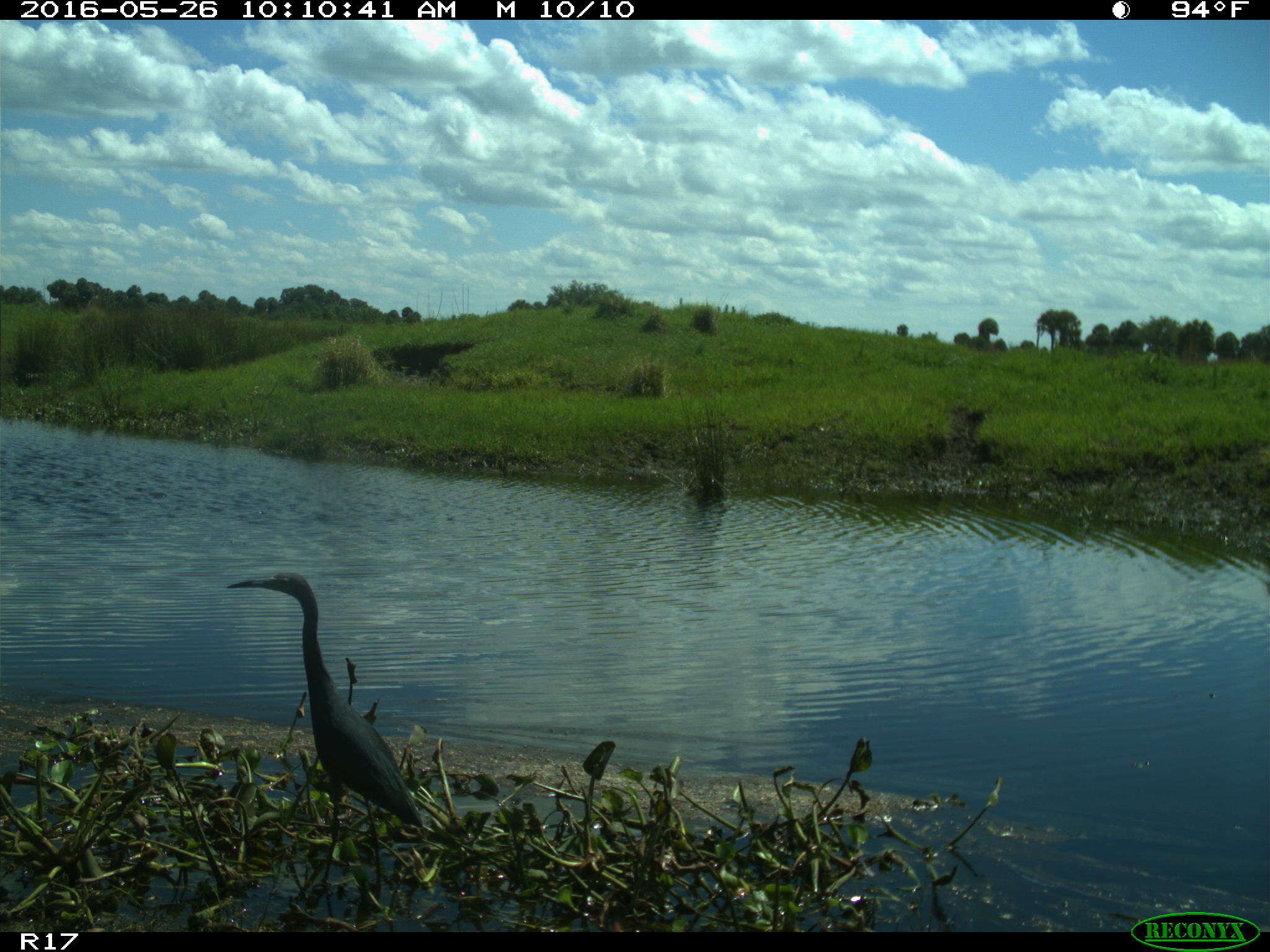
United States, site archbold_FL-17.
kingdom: Animalia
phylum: Chordata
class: Aves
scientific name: Aves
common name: birds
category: unidentified bird